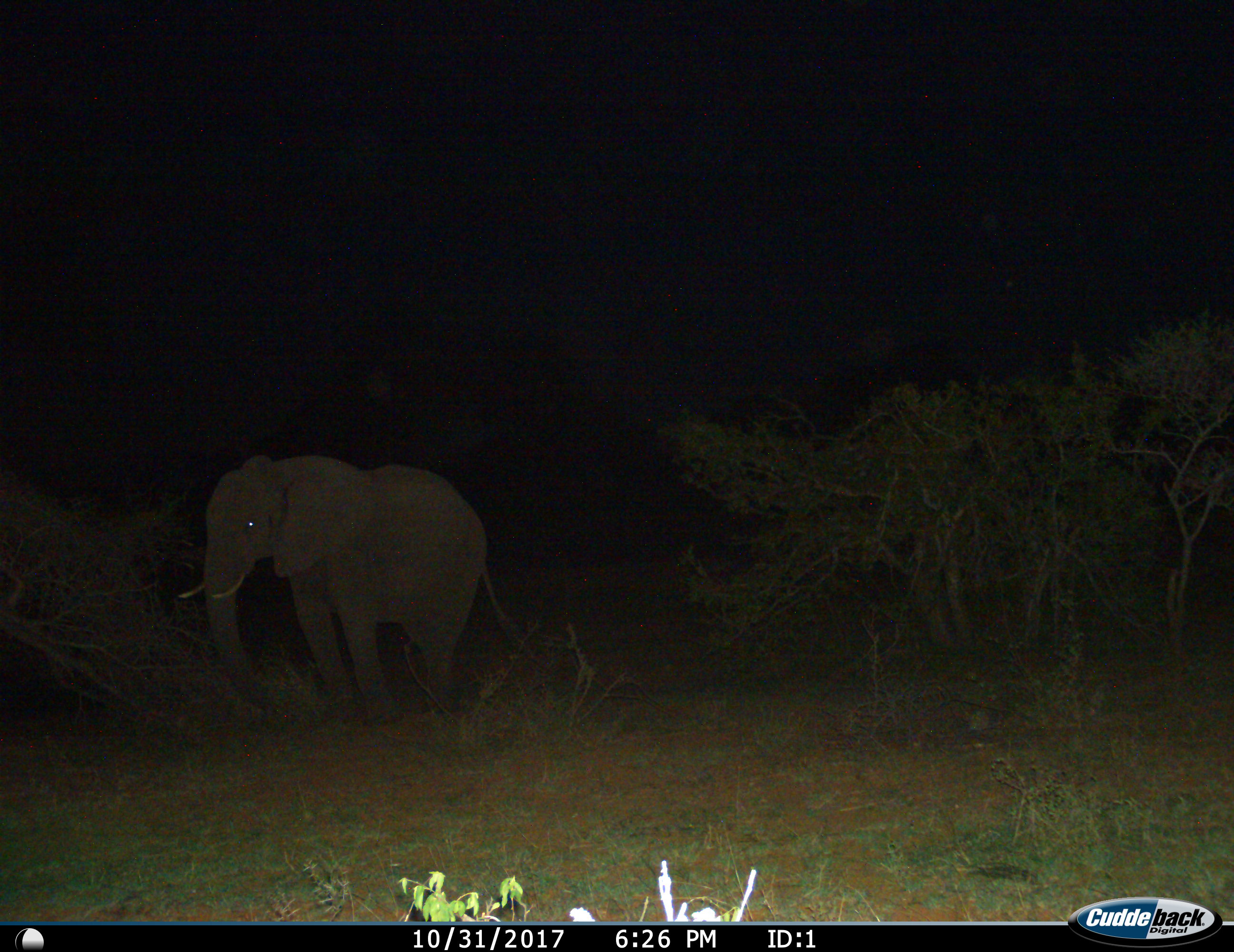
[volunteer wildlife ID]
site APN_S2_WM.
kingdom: Animalia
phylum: Chordata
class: Mammalia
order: Proboscidea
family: Elephantidae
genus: Loxodonta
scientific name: Loxodonta africana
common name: african bush elephant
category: elephant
Elephant (african bush elephant) (Loxodonta africana), count 1. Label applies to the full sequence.